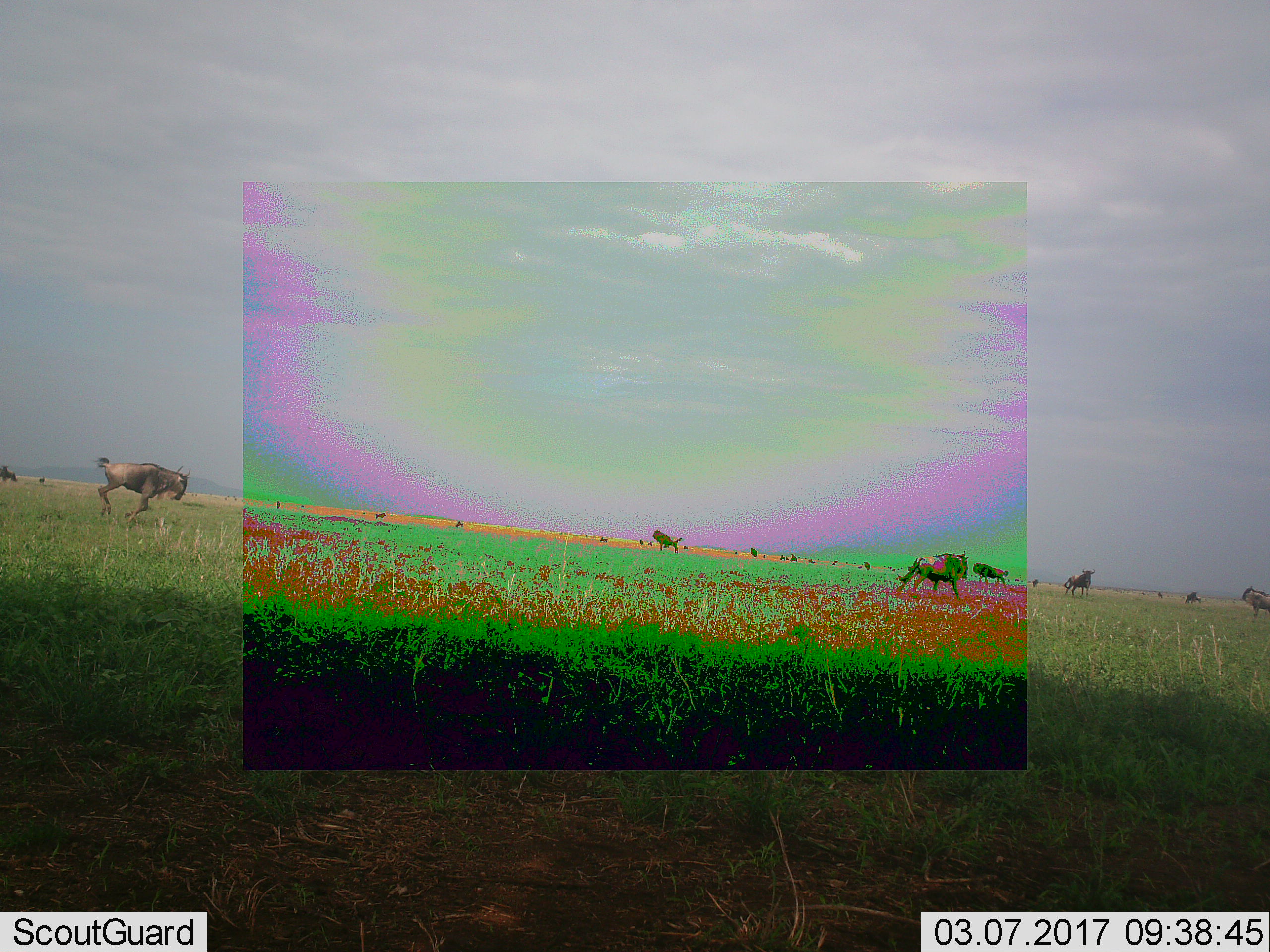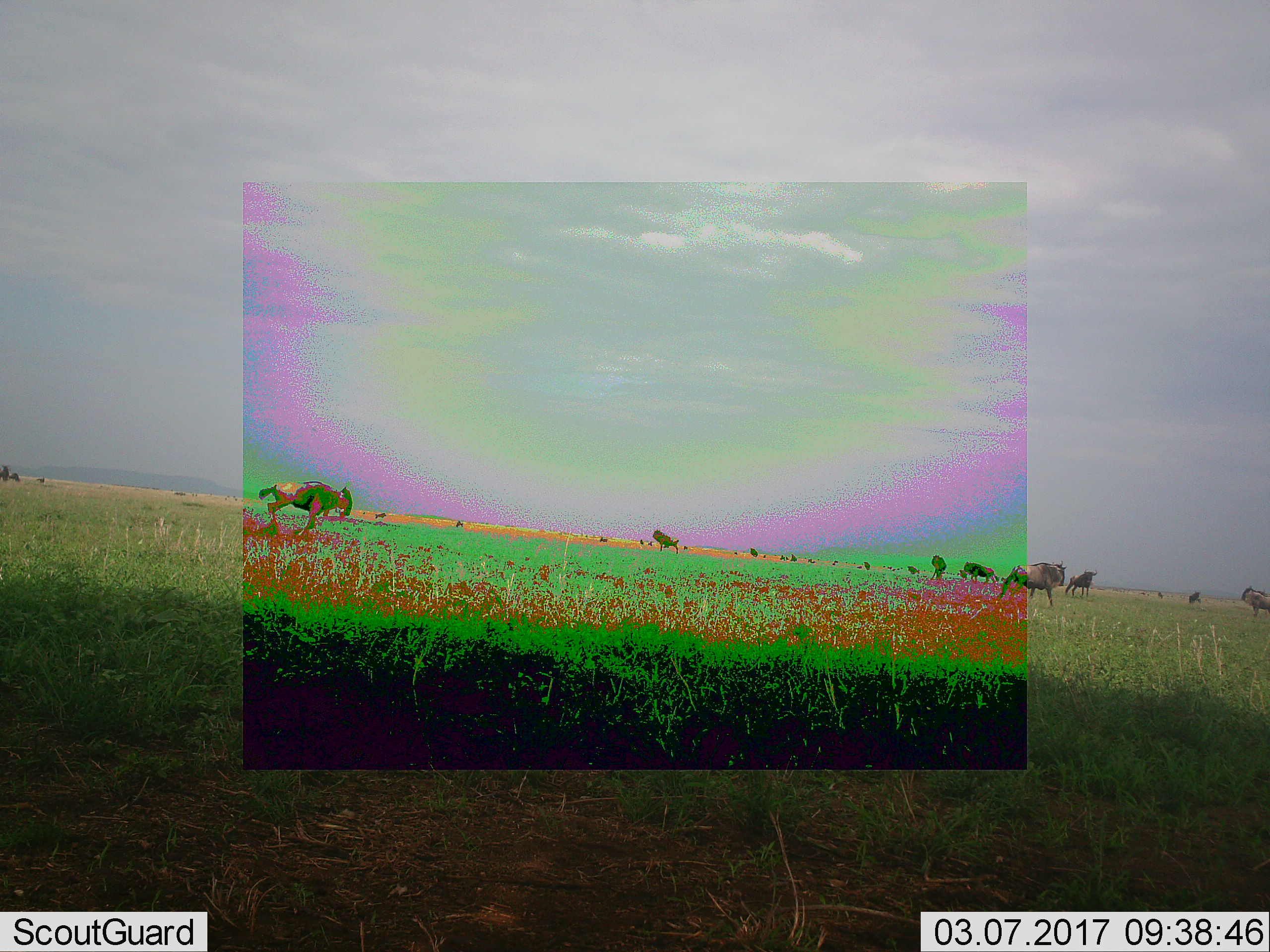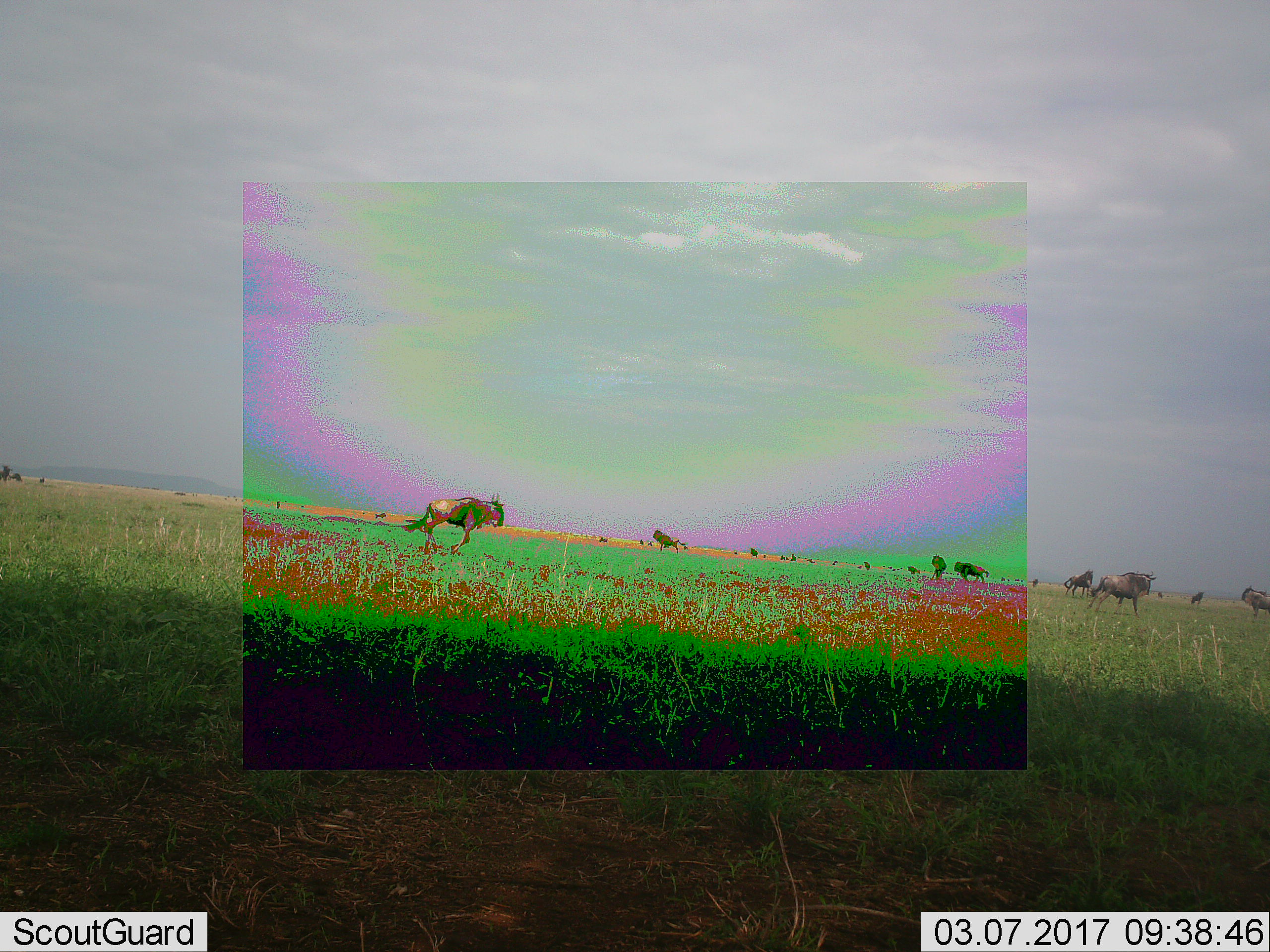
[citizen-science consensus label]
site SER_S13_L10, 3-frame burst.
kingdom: Animalia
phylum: Chordata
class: Mammalia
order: Artiodactyla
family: Bovidae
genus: Connochaetes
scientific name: Connochaetes taurinus taurinus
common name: blue wildebeest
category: wildebeestblue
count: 11-50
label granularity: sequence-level